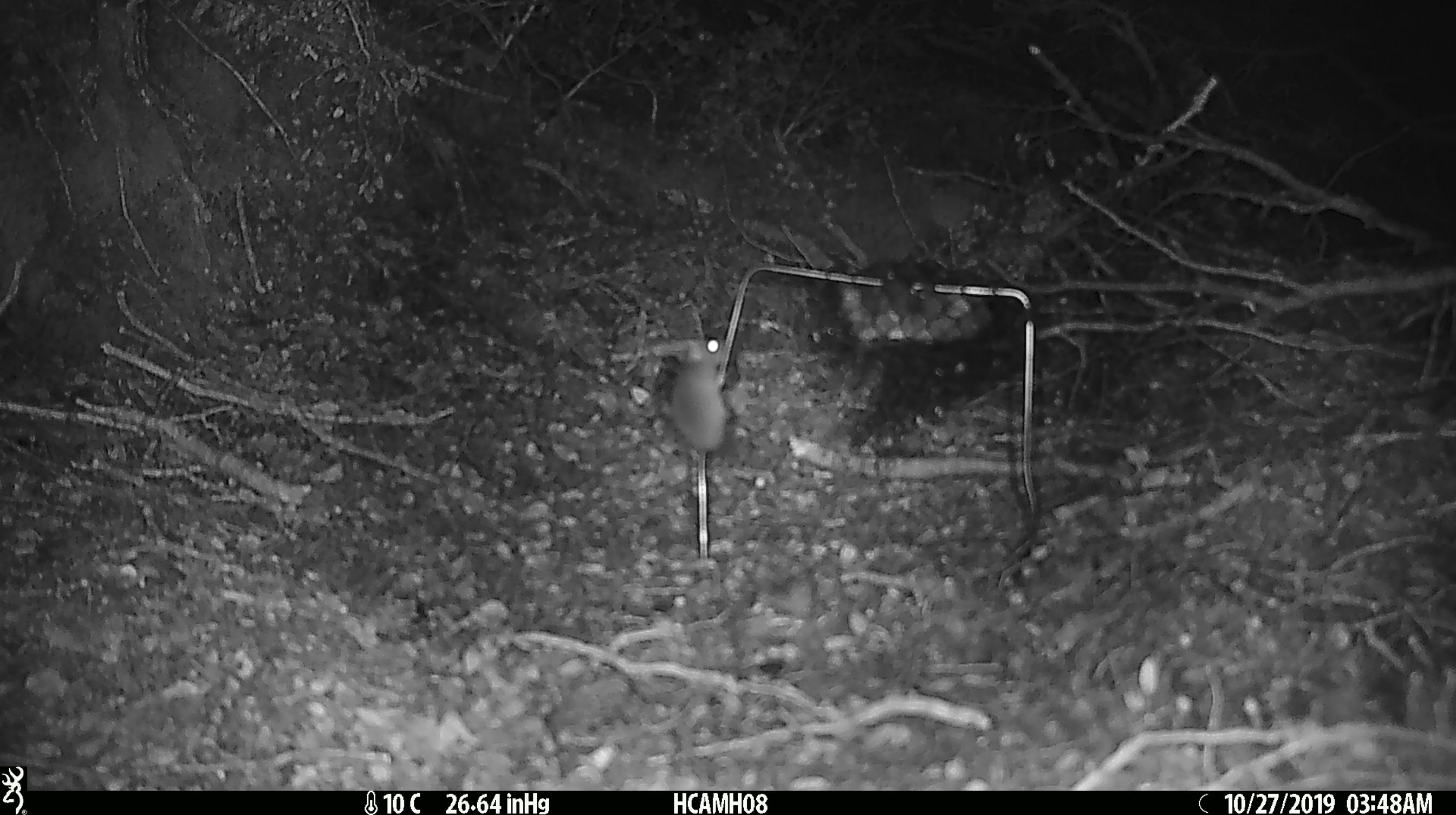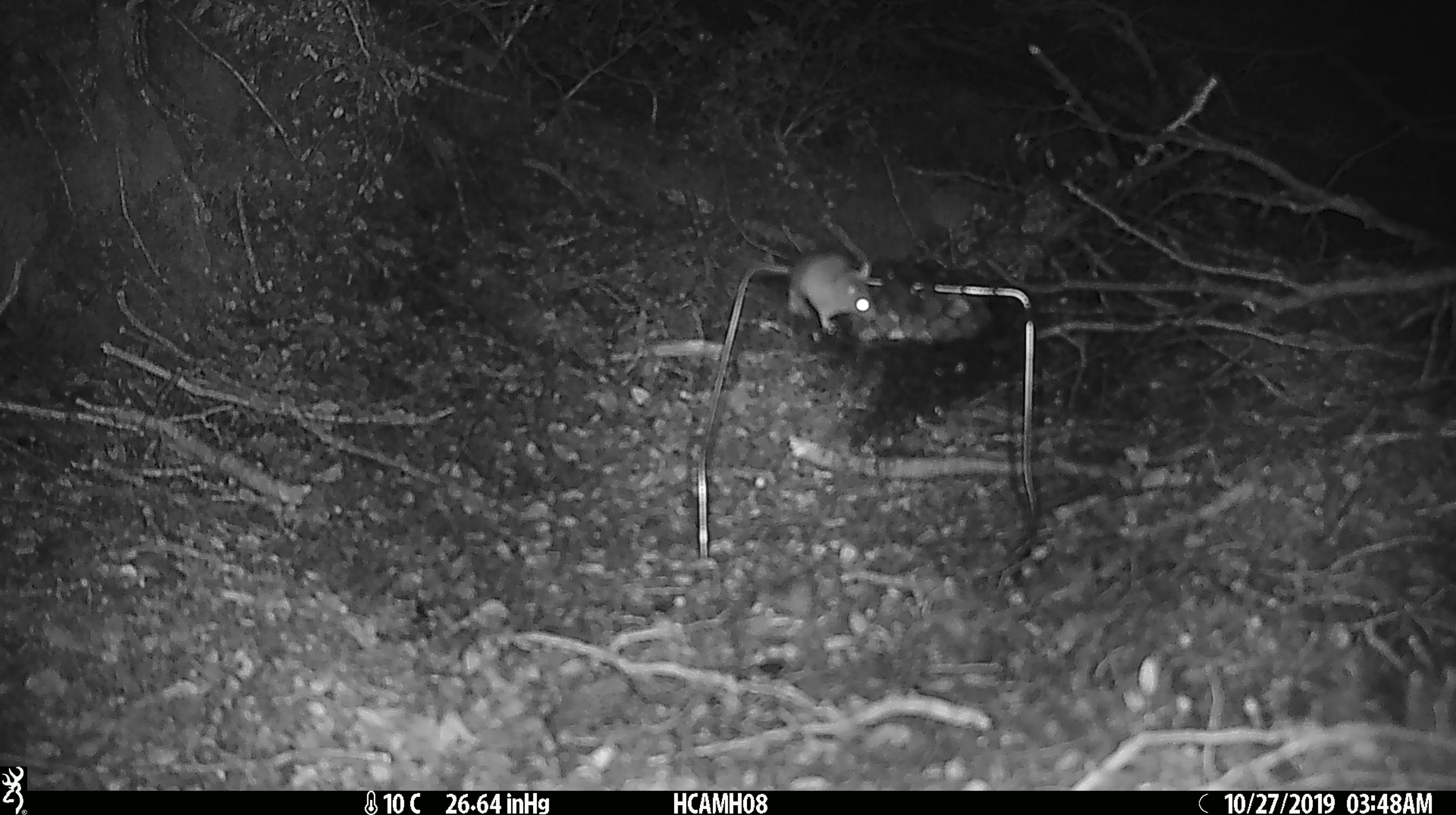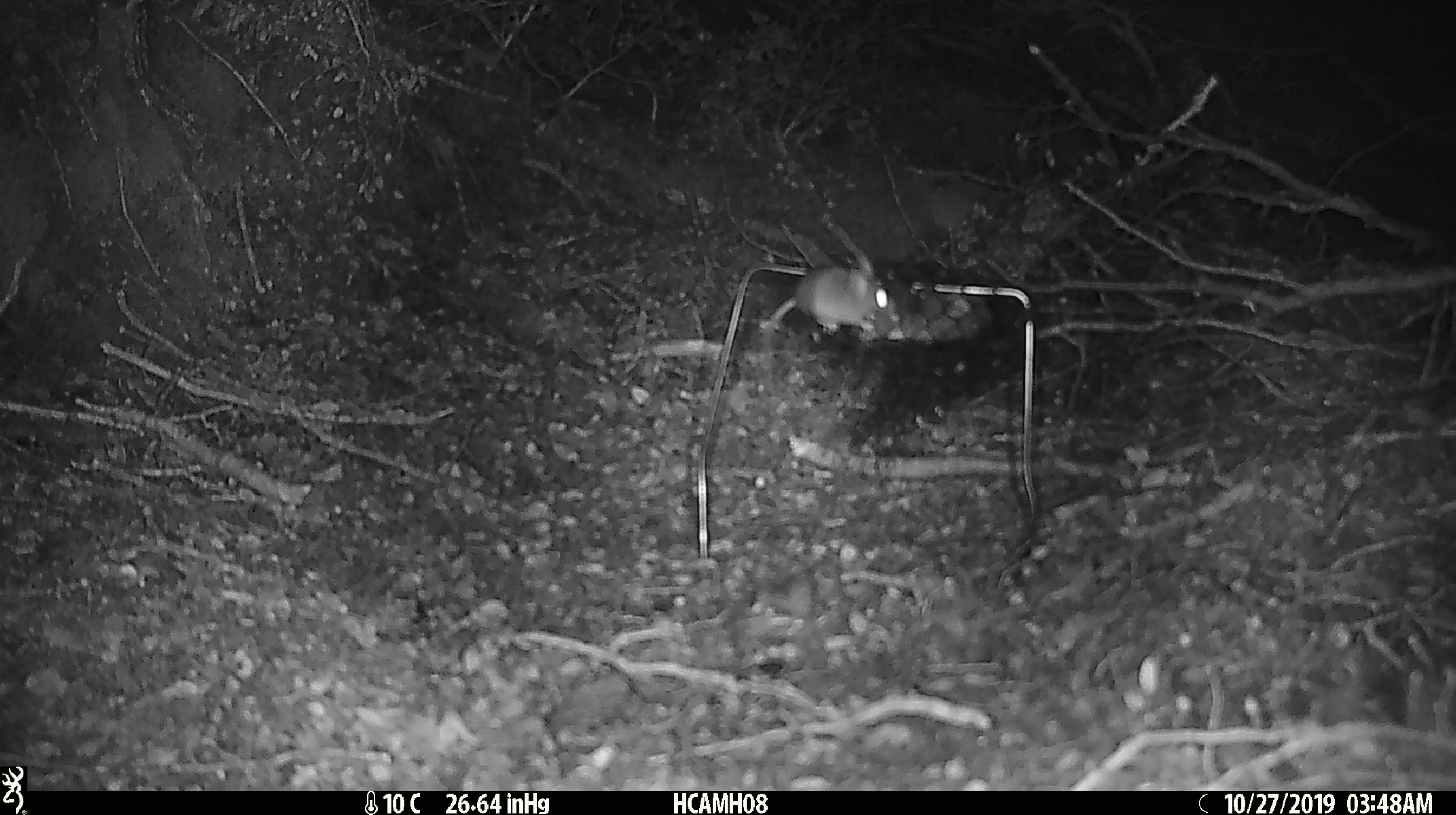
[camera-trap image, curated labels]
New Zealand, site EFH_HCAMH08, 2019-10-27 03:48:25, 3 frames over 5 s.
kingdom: Animalia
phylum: Chordata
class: Mammalia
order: Rodentia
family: Muridae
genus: Mus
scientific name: Mus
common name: mouse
Mouse (Mus).